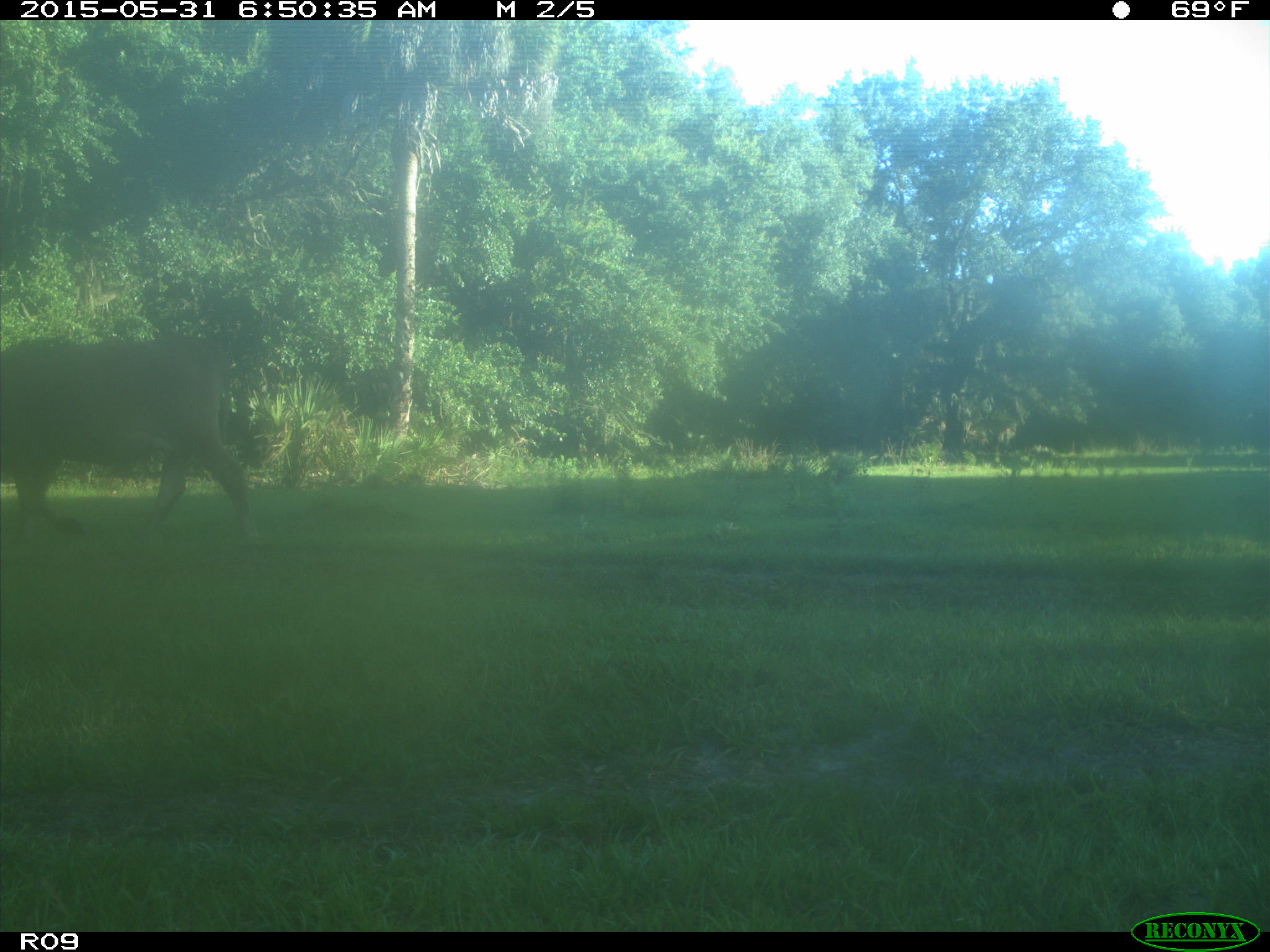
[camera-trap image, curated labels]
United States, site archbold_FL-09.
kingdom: Animalia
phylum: Chordata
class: Mammalia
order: Artiodactyla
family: Bovidae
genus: Bos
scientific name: Bos taurus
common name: domestic cow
Bos taurus (domestic cow).